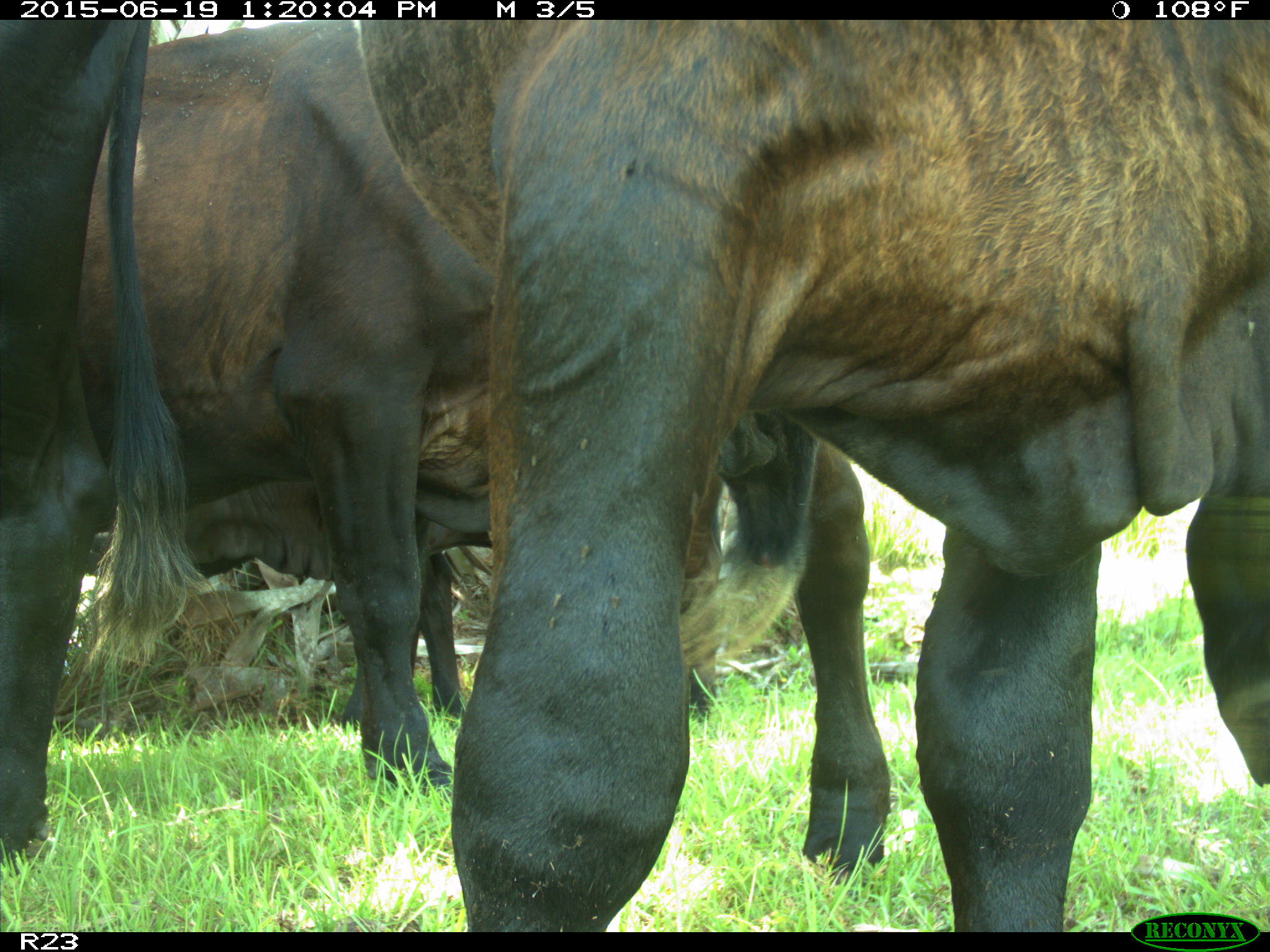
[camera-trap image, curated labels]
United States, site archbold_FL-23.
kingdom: Animalia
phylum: Chordata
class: Mammalia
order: Artiodactyla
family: Cervidae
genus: Odocoileus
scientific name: Odocoileus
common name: deer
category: unidentified deer